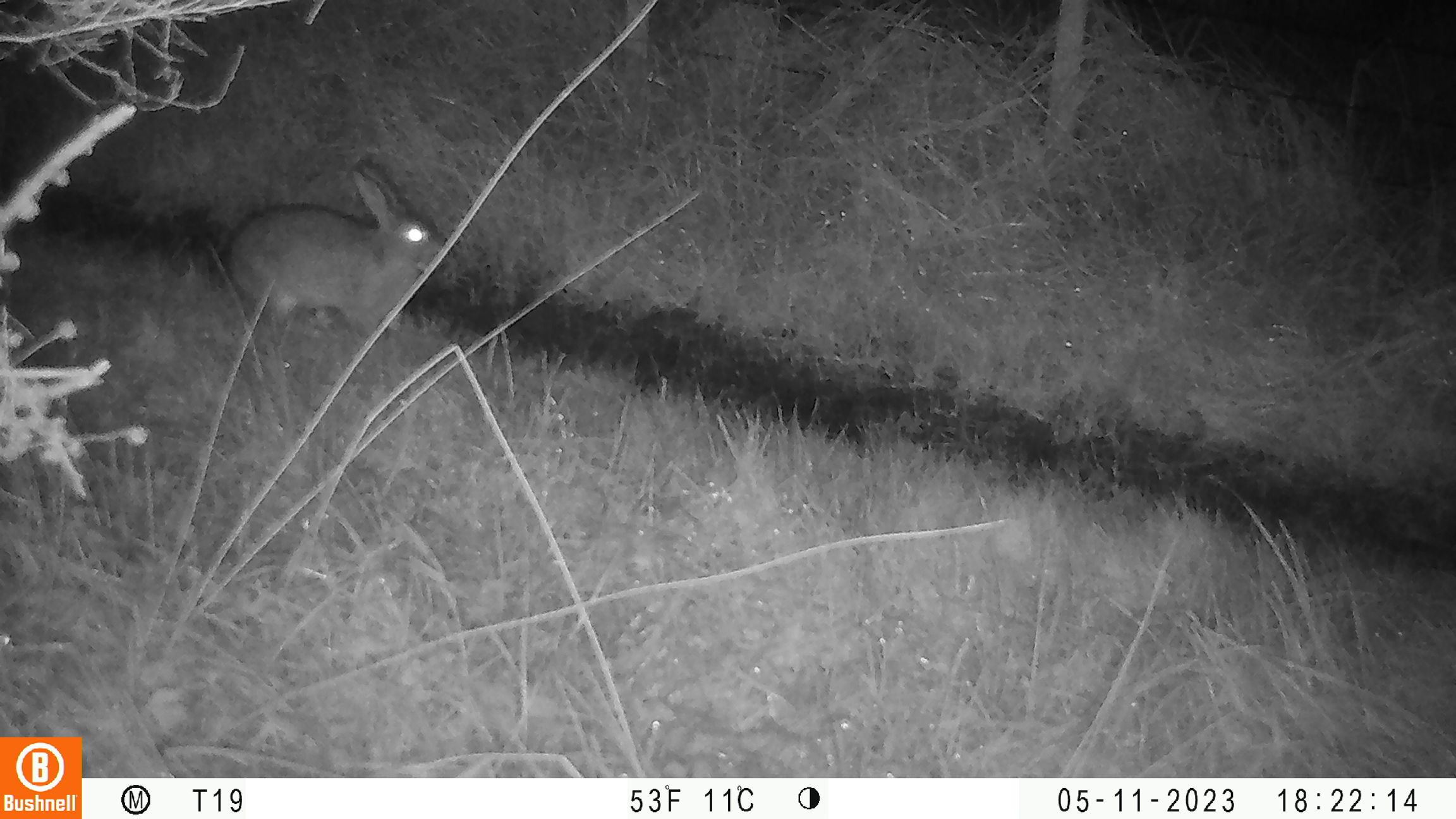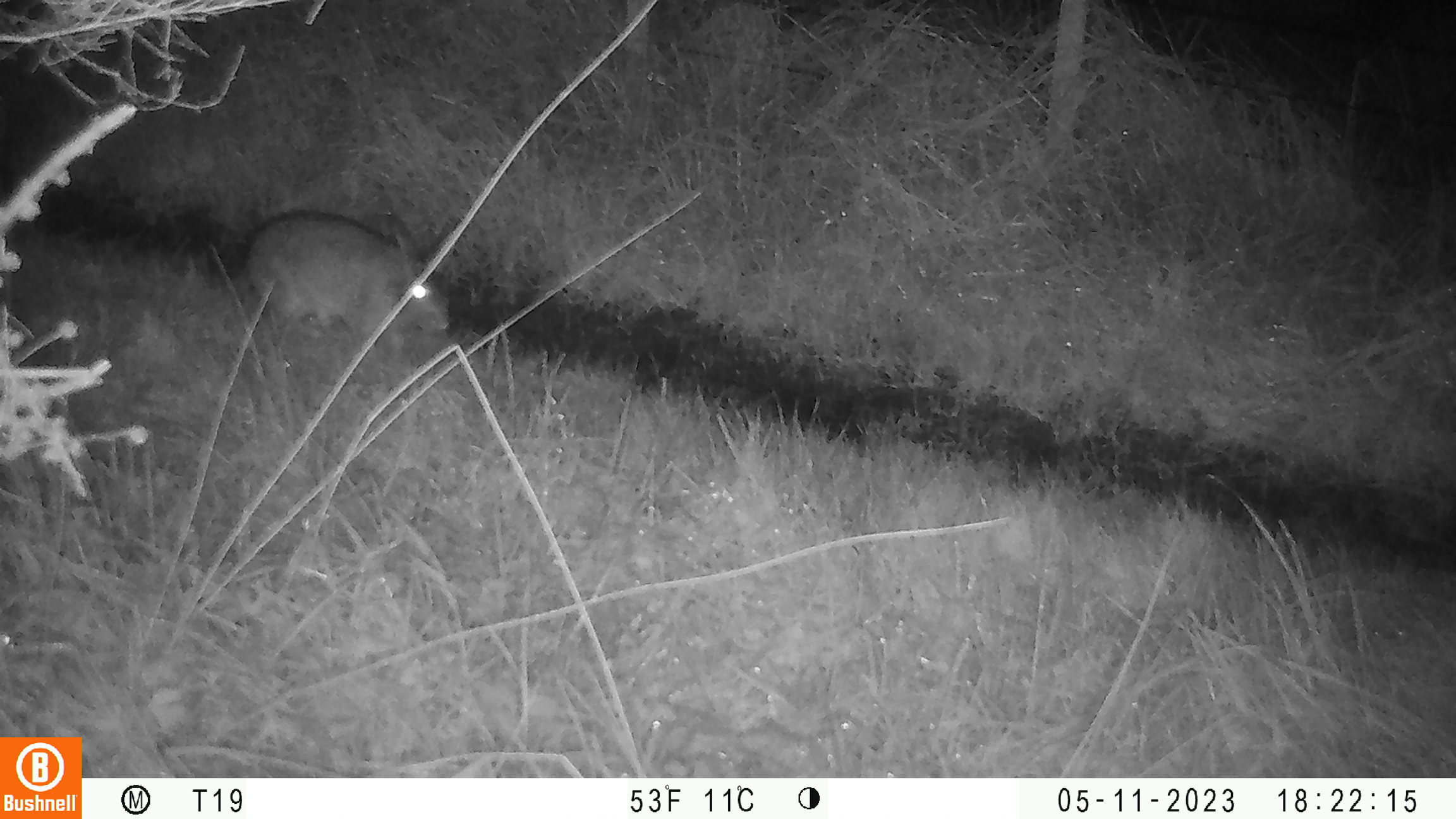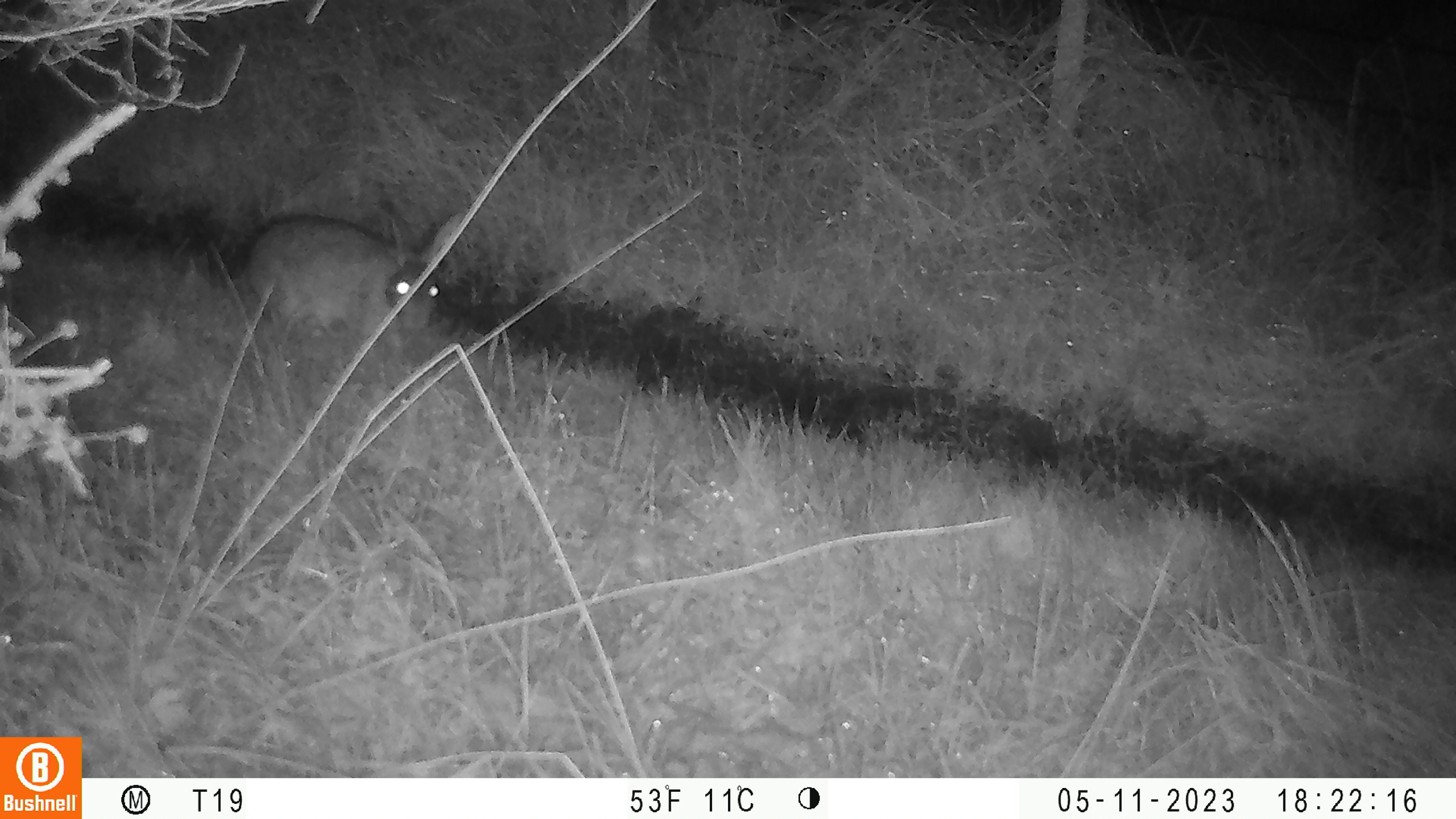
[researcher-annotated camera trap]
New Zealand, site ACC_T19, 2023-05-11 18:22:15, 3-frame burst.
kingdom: Animalia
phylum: Chordata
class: Mammalia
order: Lagomorpha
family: Leporidae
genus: Oryctolagus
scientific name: Oryctolagus cuniculus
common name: european rabbit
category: rabbit